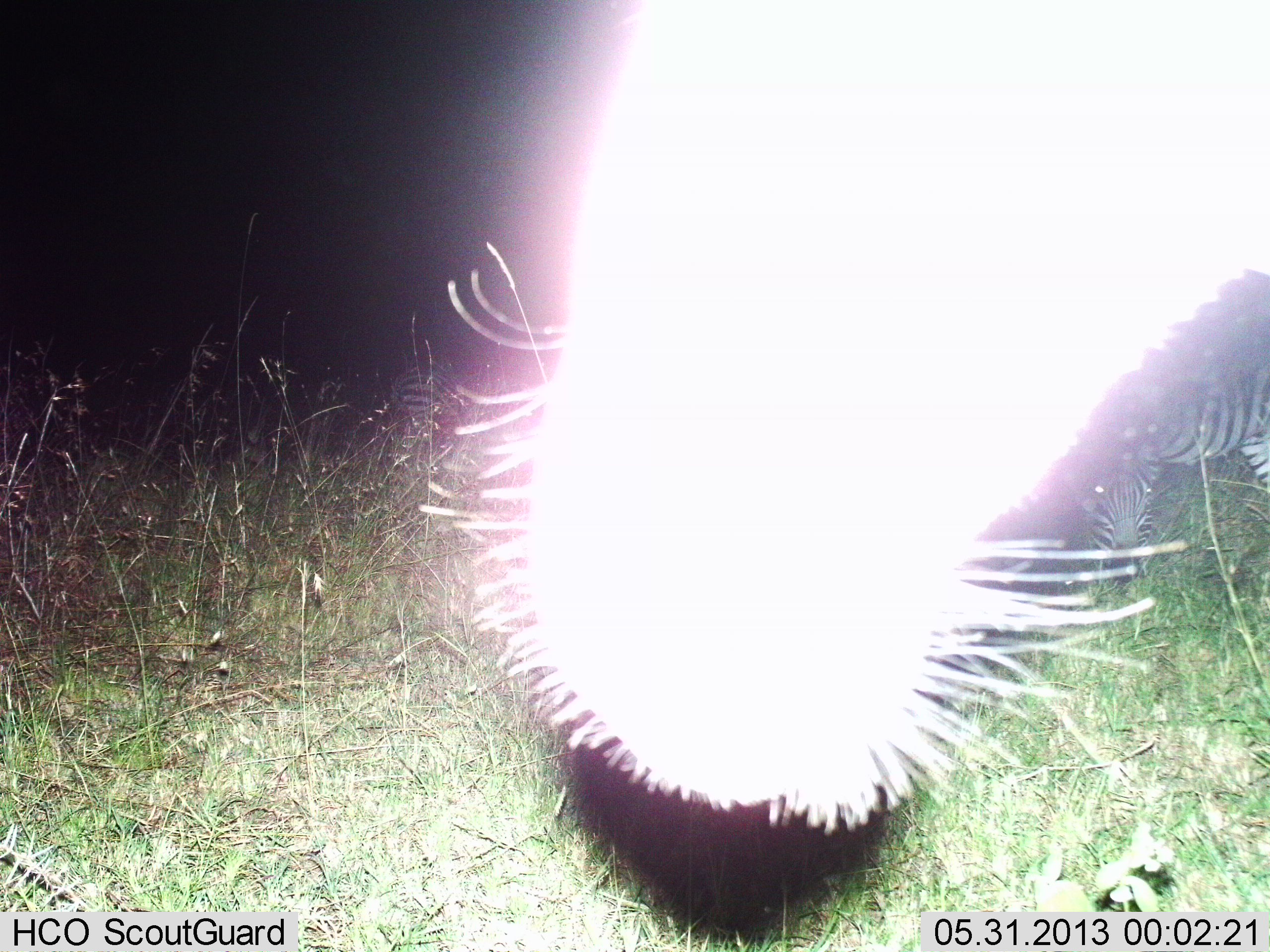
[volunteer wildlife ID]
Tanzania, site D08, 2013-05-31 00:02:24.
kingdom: Animalia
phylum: Chordata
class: Mammalia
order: Perissodactyla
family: Equidae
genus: Equus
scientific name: Equus quagga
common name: plains zebra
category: zebra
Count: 2.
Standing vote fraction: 60%.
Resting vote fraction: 0%.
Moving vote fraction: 0%.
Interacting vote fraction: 0%.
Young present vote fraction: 0%.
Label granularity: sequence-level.